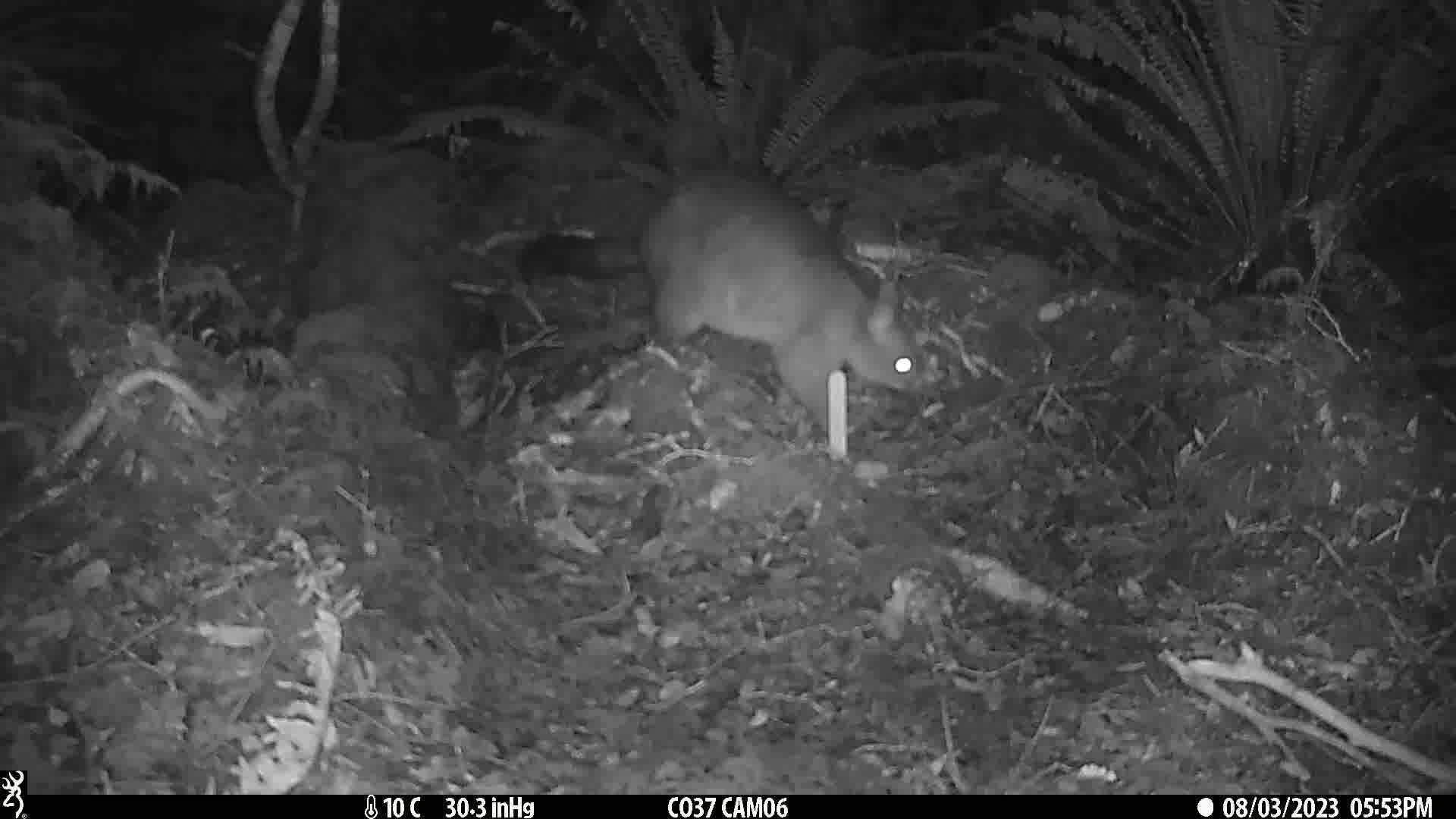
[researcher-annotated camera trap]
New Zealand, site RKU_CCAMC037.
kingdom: Animalia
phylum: Chordata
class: Mammalia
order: Diprotodontia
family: Phalangeridae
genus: Trichosurus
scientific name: Trichosurus vulpecula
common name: common brushtail possum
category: possum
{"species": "possum (common brushtail possum) (Trichosurus vulpecula)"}